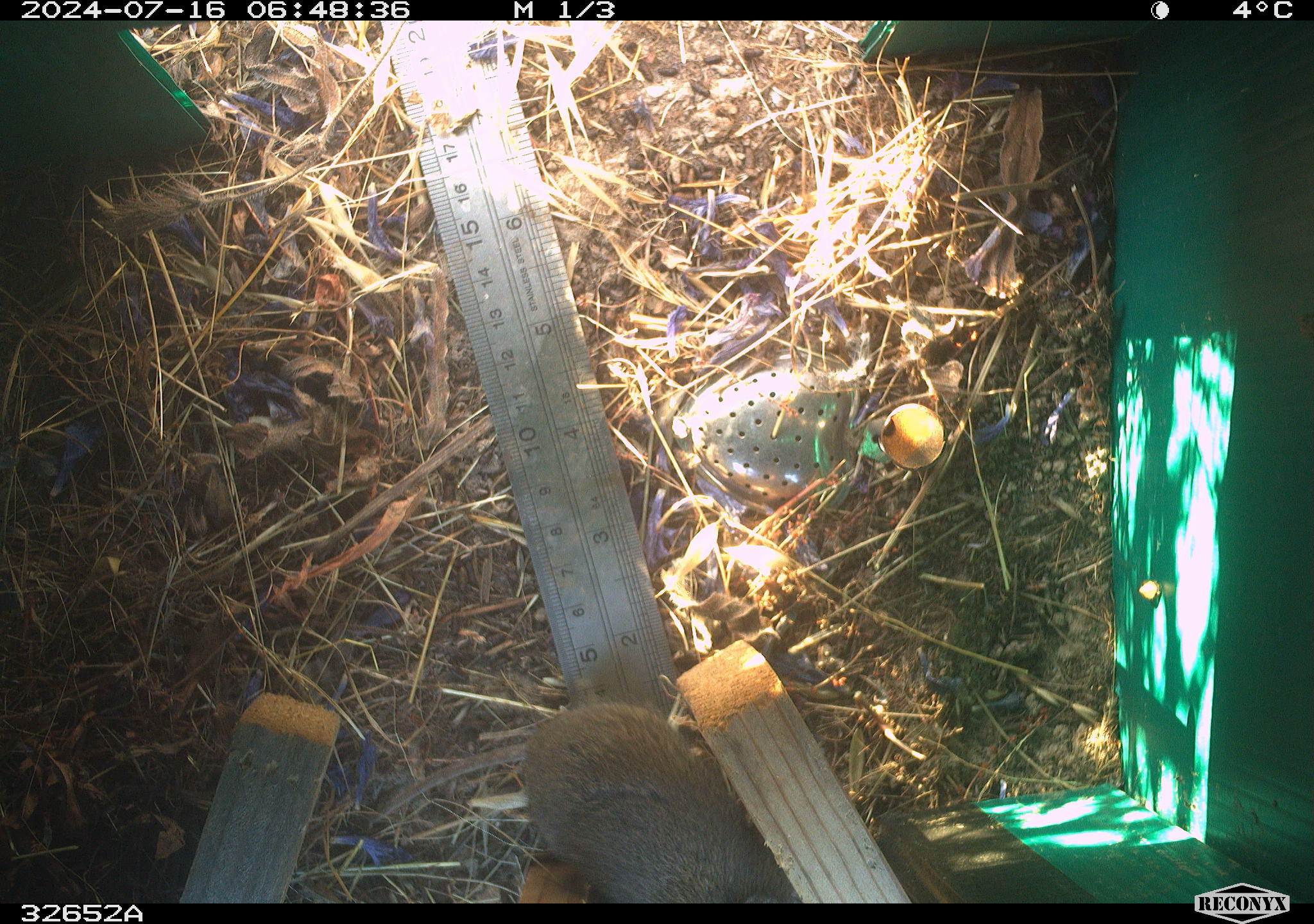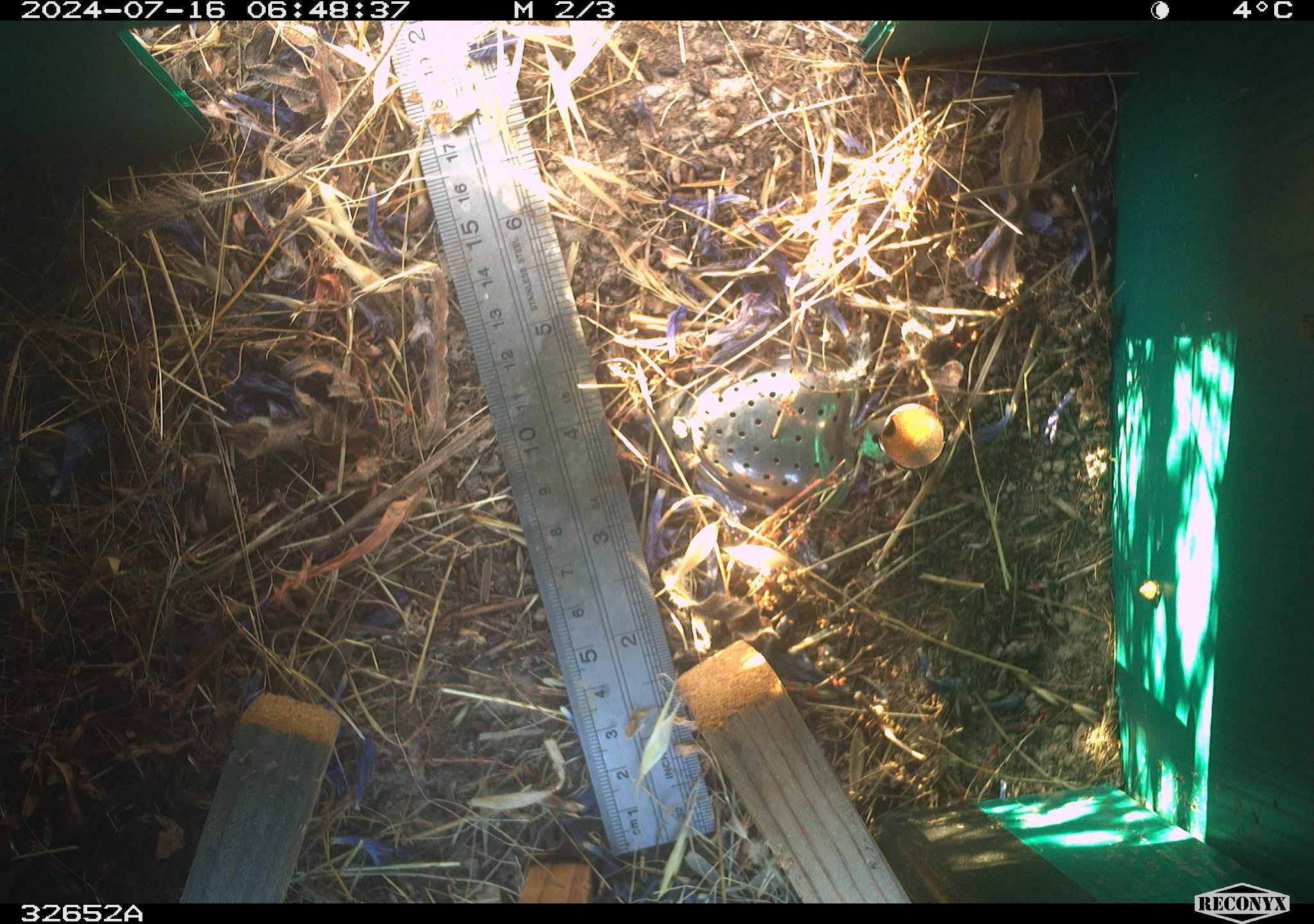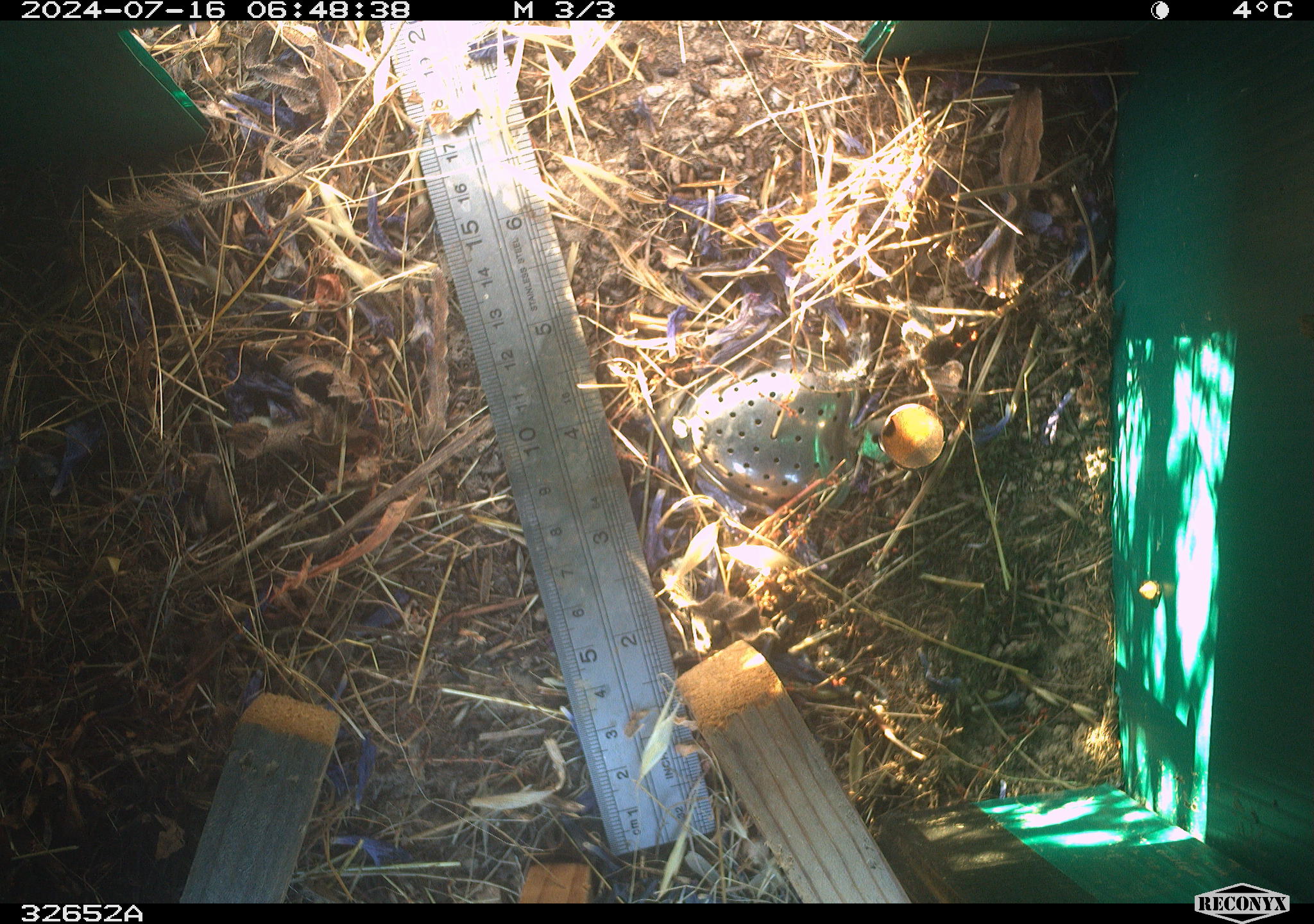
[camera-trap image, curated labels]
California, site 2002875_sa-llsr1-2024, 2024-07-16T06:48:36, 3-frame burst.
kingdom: Animalia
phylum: Chordata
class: Mammalia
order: Rodentia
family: Cricetidae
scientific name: Arvicolinae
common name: voles, lemmings, and muskrats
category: arvicolinae subfamily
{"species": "arvicolinae subfamily (voles, lemmings, and muskrats) (Arvicolinae)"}